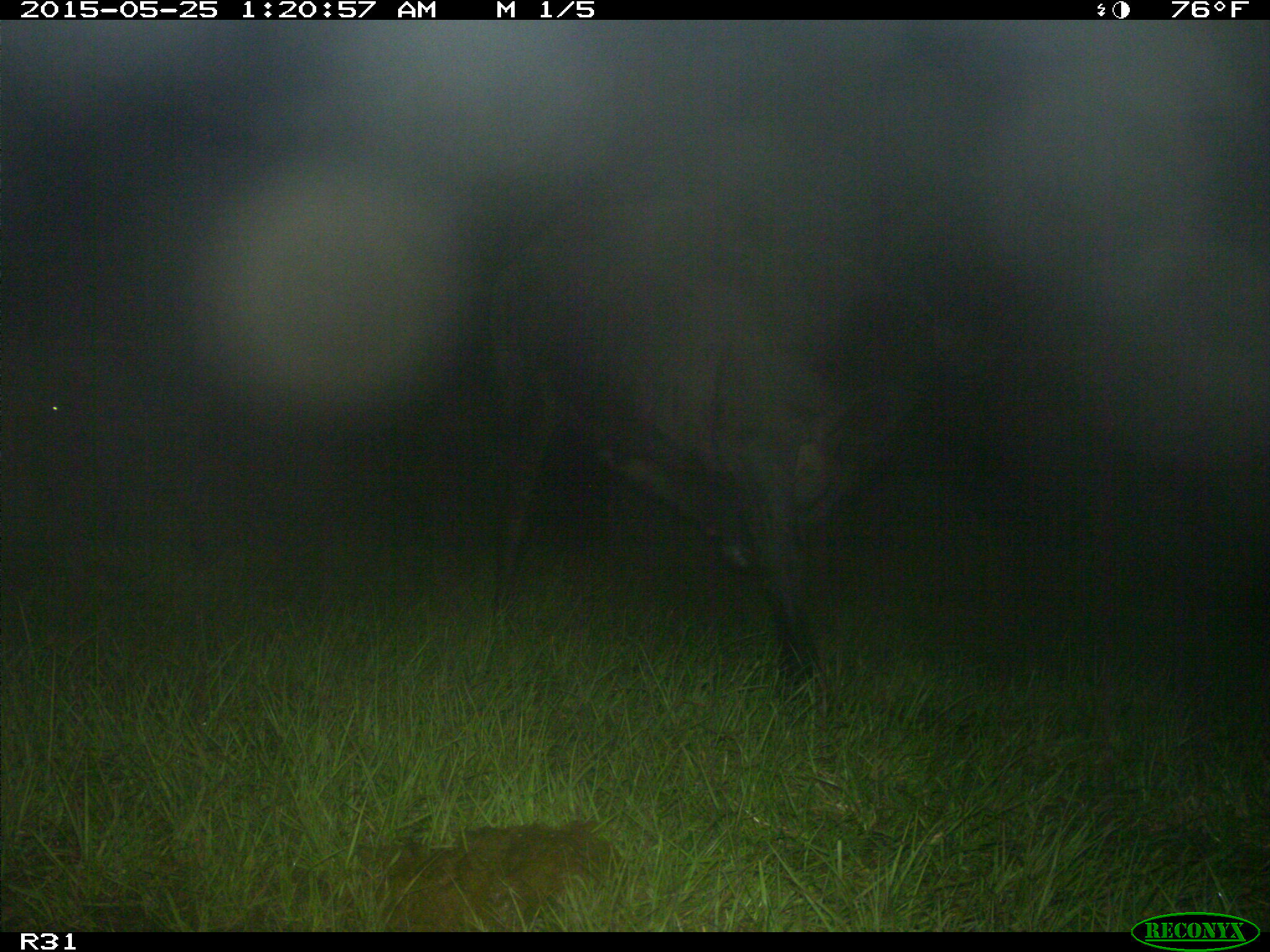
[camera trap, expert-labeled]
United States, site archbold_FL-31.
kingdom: Animalia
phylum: Chordata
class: Mammalia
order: Artiodactyla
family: Bovidae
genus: Bos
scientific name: Bos taurus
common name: domestic cow